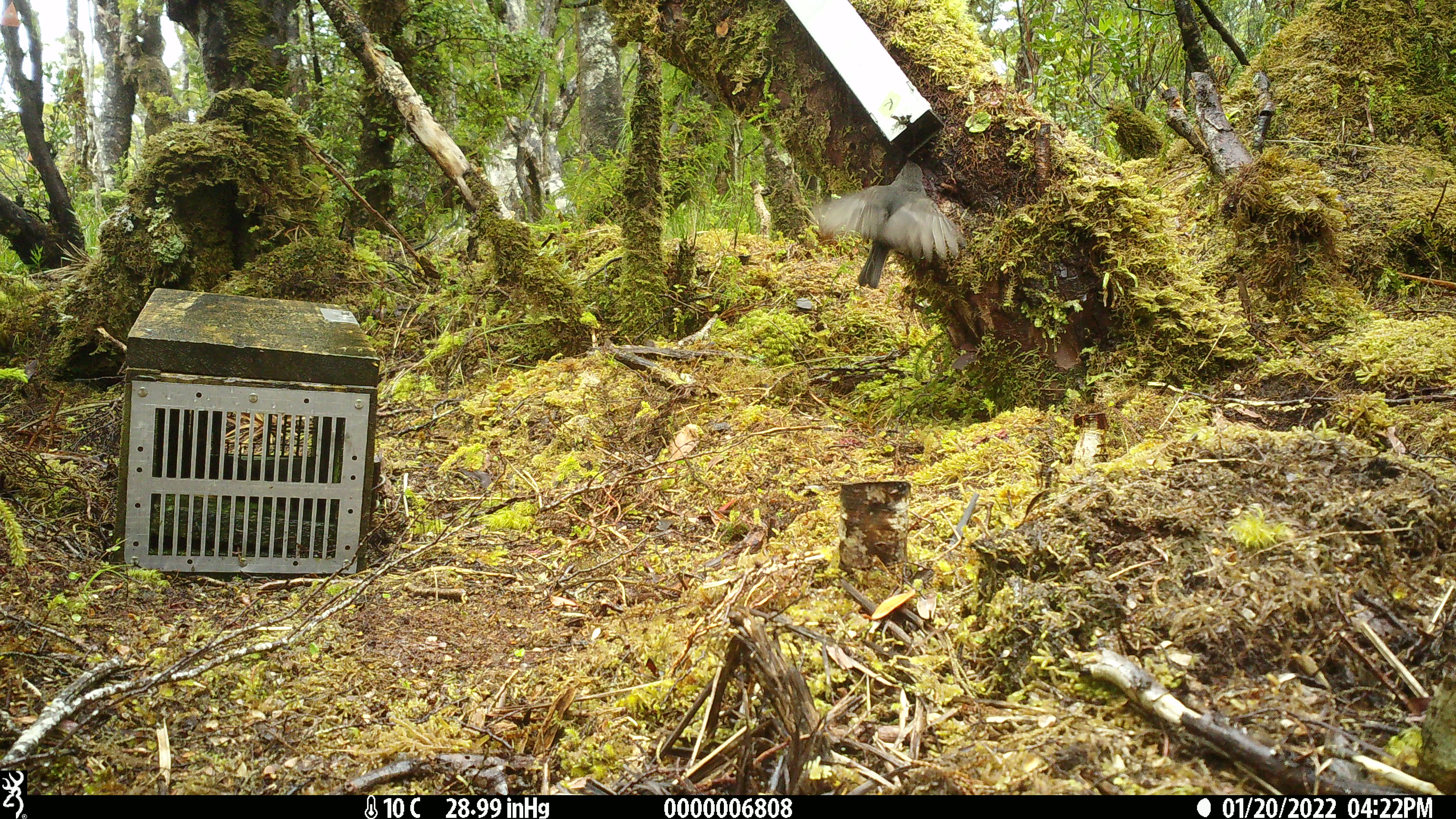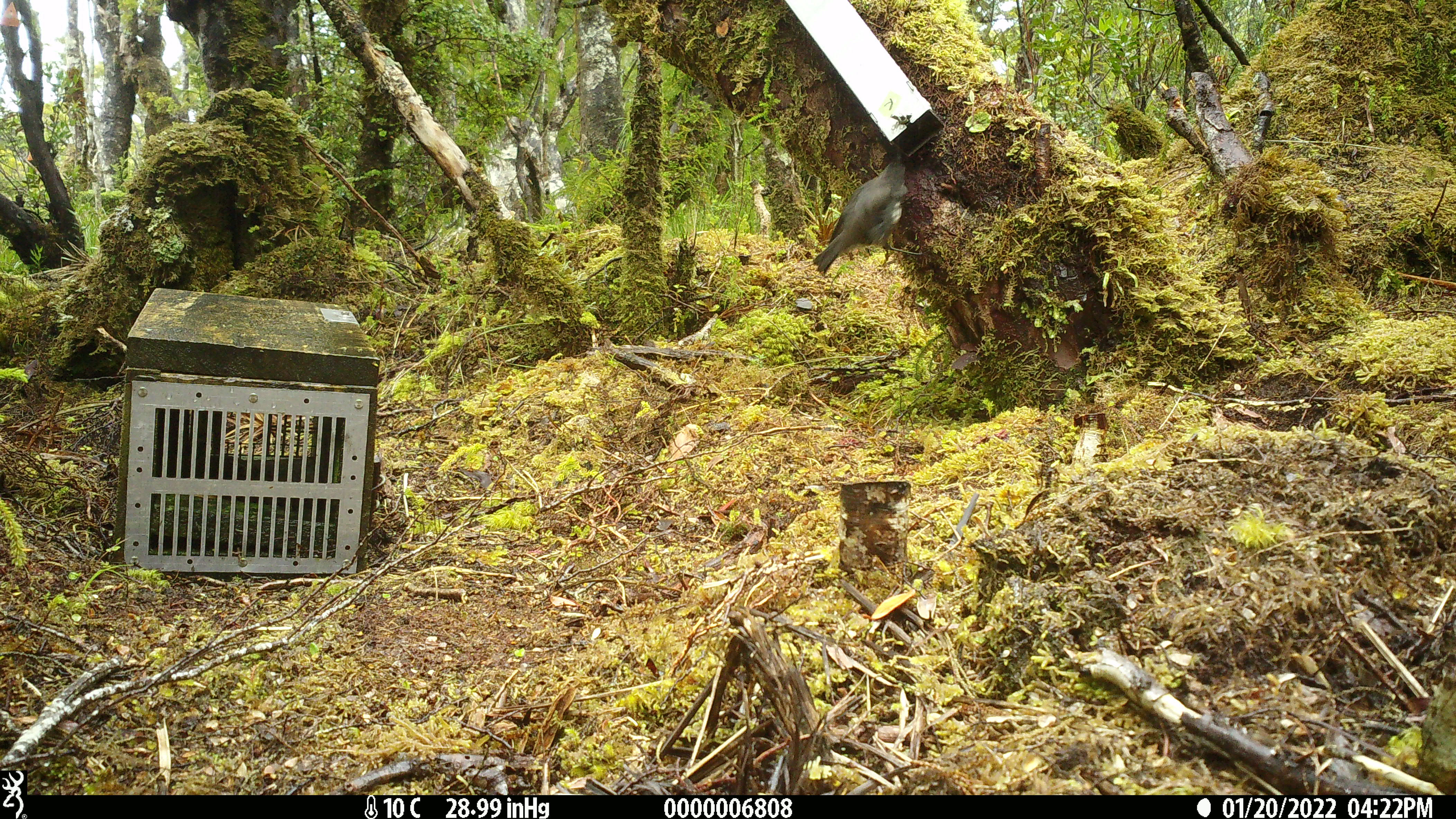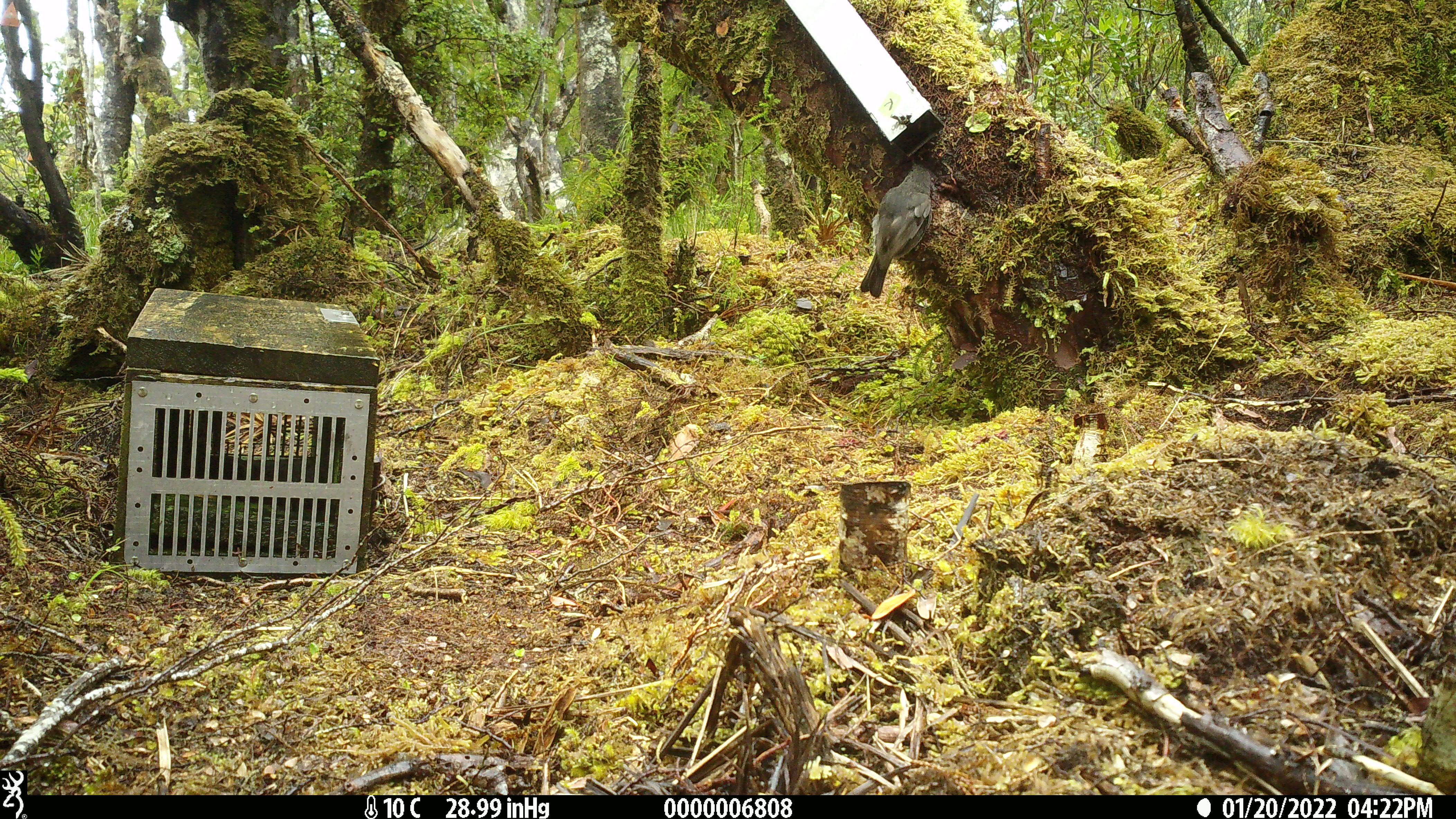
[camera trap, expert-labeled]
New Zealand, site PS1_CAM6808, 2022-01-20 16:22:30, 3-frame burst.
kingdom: Animalia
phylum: Chordata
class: Aves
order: Passeriformes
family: Petroicidae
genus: Petroica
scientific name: Petroica australis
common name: new zealand robin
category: robin